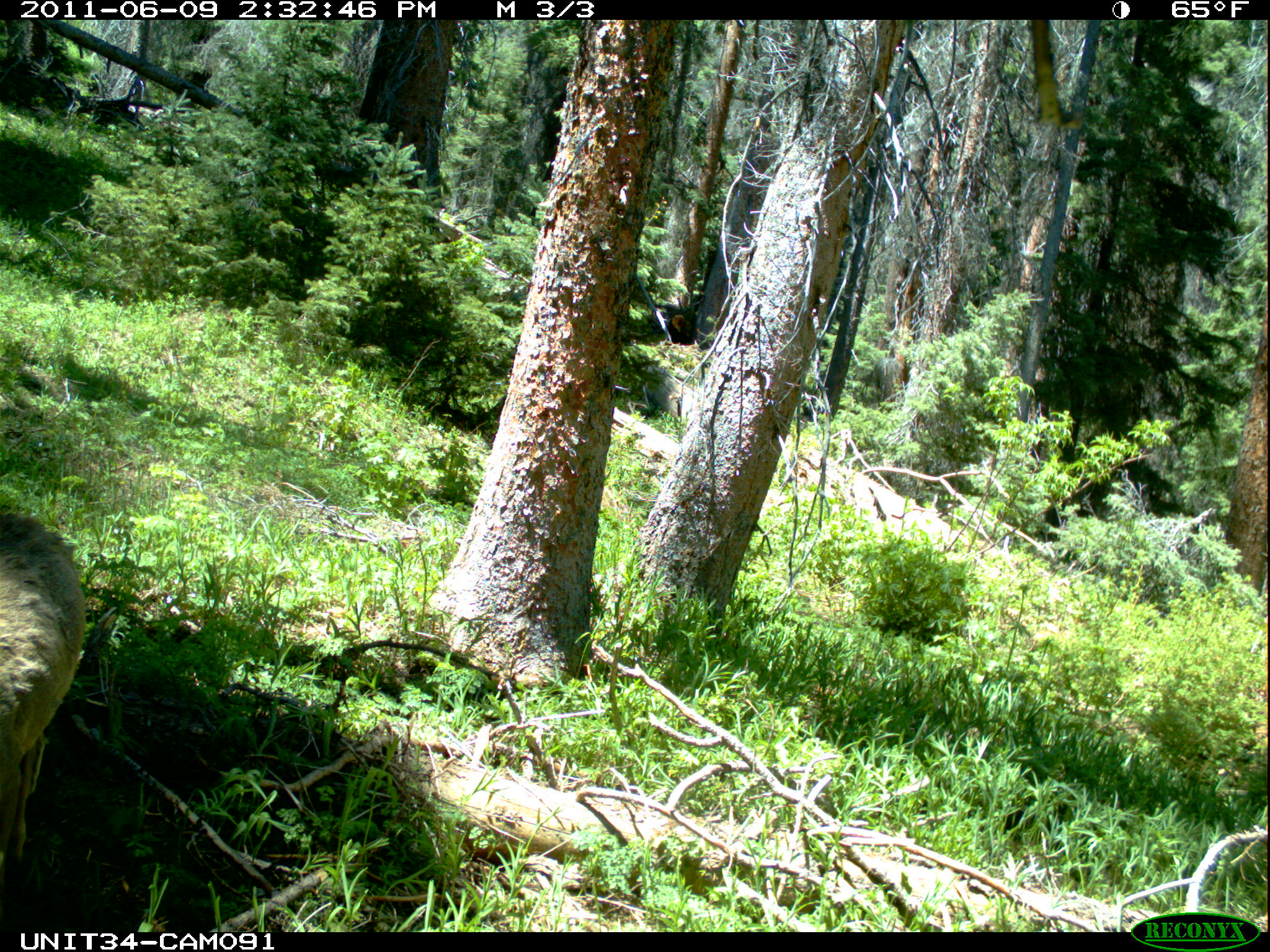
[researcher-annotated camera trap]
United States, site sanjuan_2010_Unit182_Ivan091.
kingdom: Animalia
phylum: Chordata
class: Mammalia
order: Artiodactyla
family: Cervidae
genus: Odocoileus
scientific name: Odocoileus hemionus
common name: mule deer